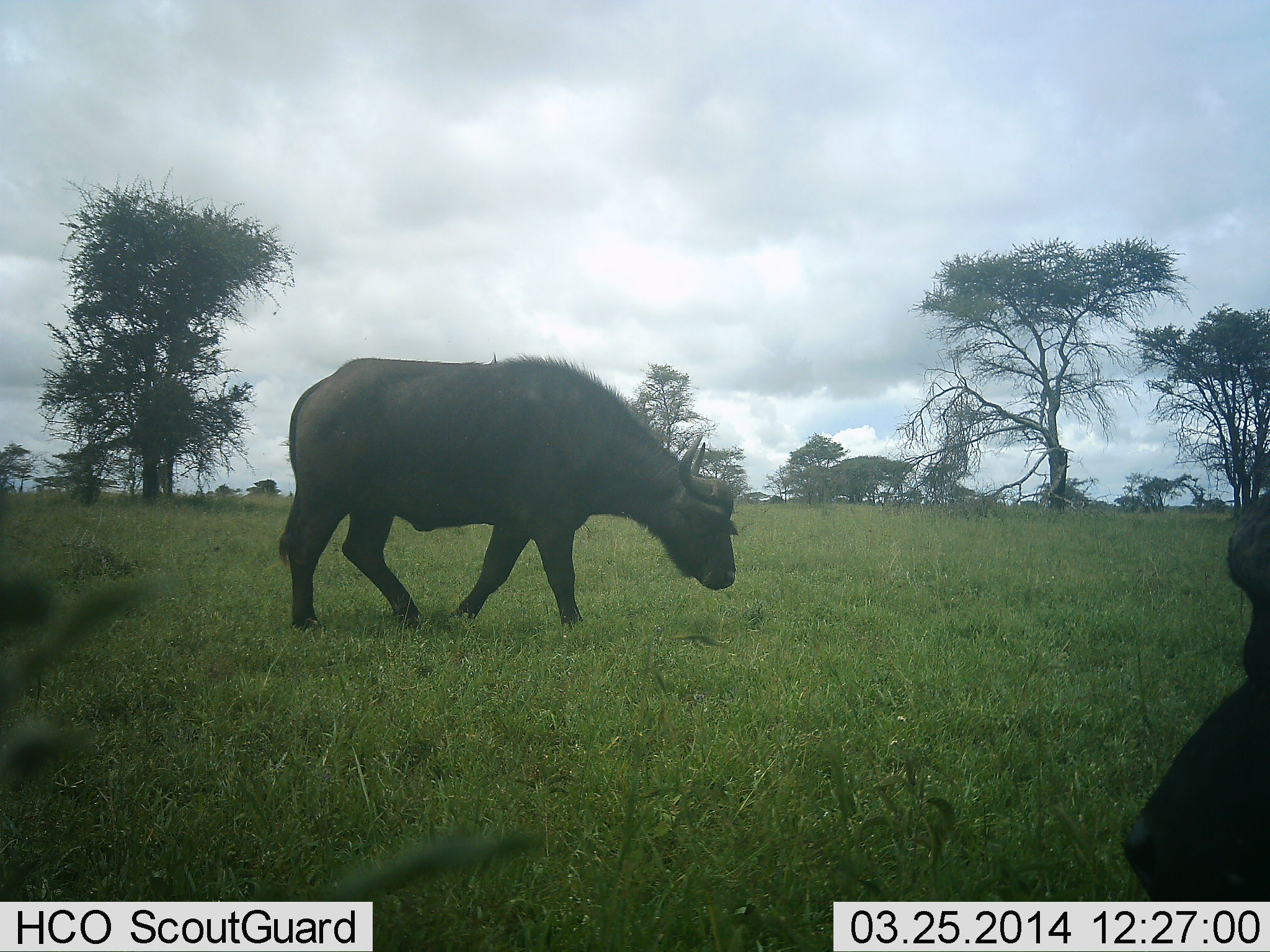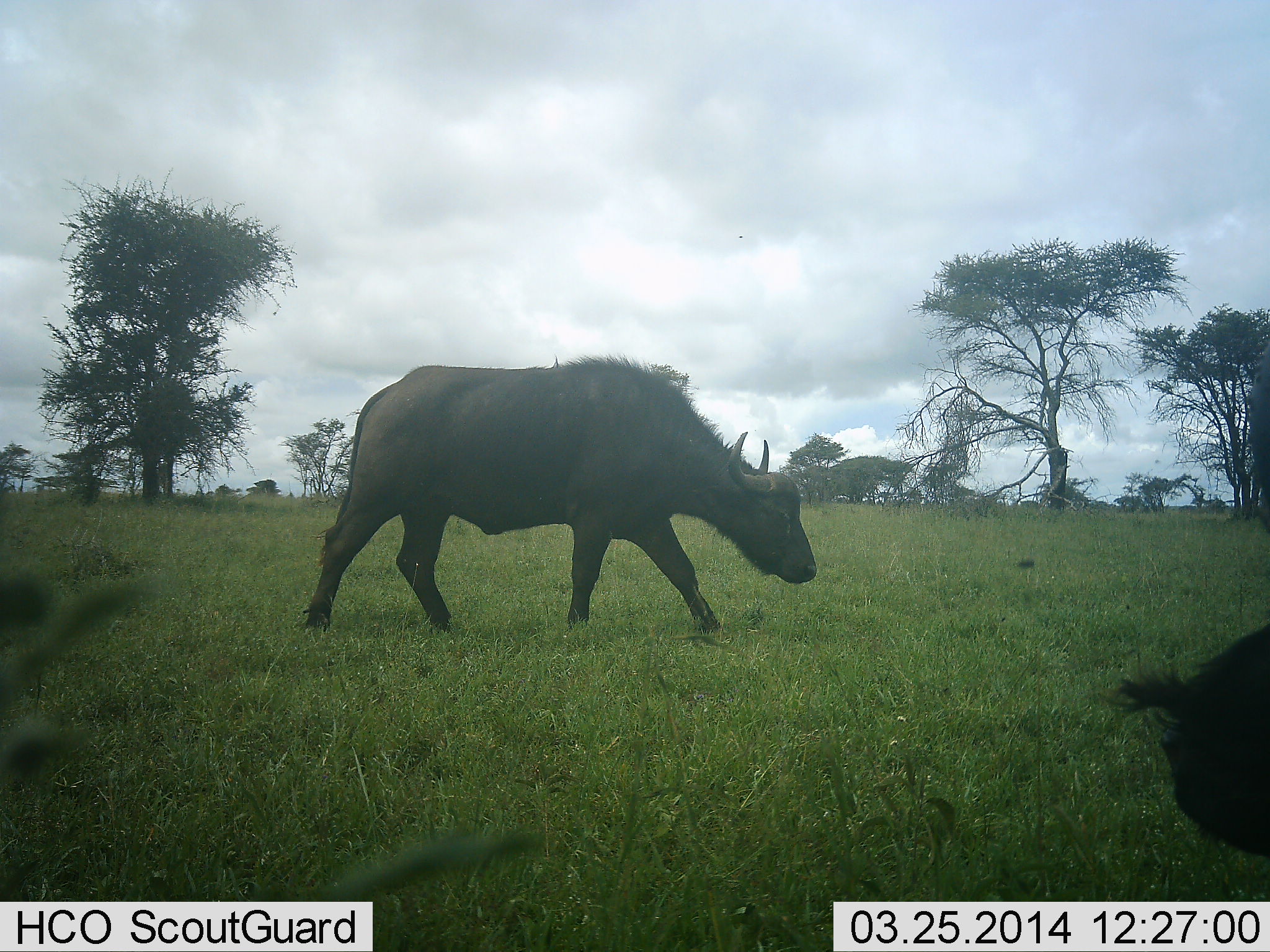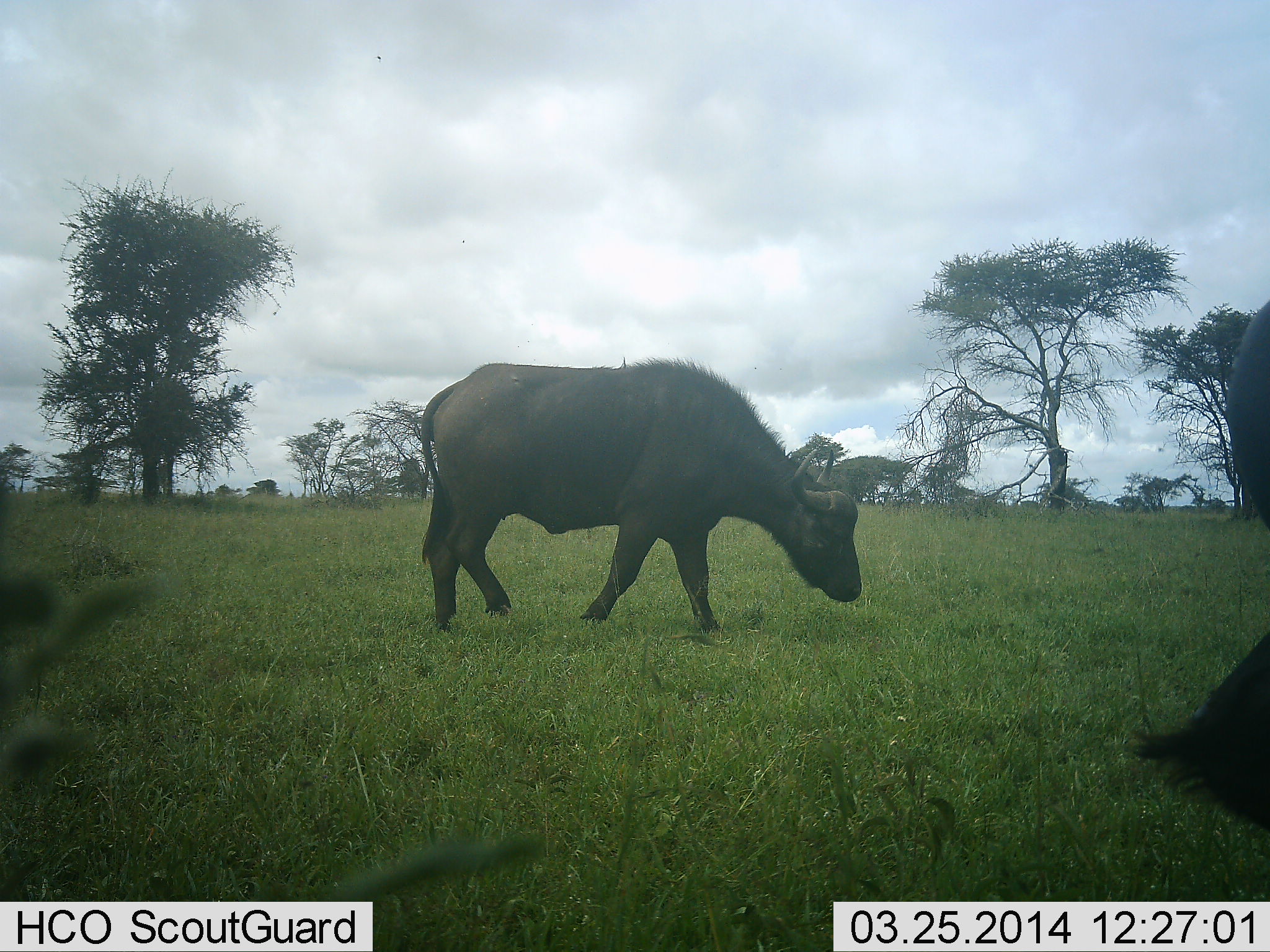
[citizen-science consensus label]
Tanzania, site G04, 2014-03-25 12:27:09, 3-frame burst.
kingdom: Animalia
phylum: Chordata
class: Mammalia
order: Artiodactyla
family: Bovidae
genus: Syncerus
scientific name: Syncerus caffer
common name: cape buffalo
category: buffalo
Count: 2.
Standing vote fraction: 30%.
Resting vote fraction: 0%.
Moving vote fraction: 90%.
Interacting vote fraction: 0%.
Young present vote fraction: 0%.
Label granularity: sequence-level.